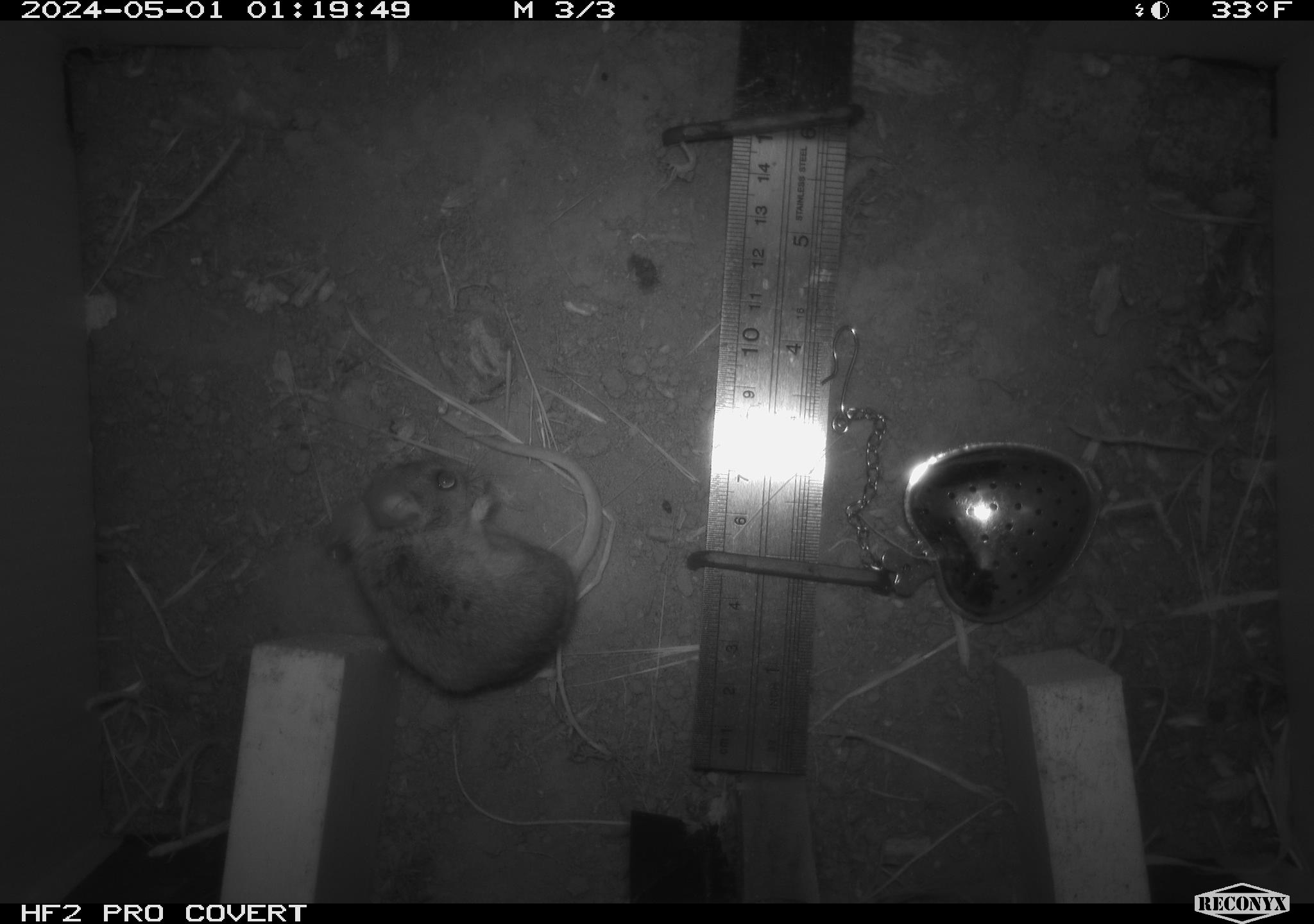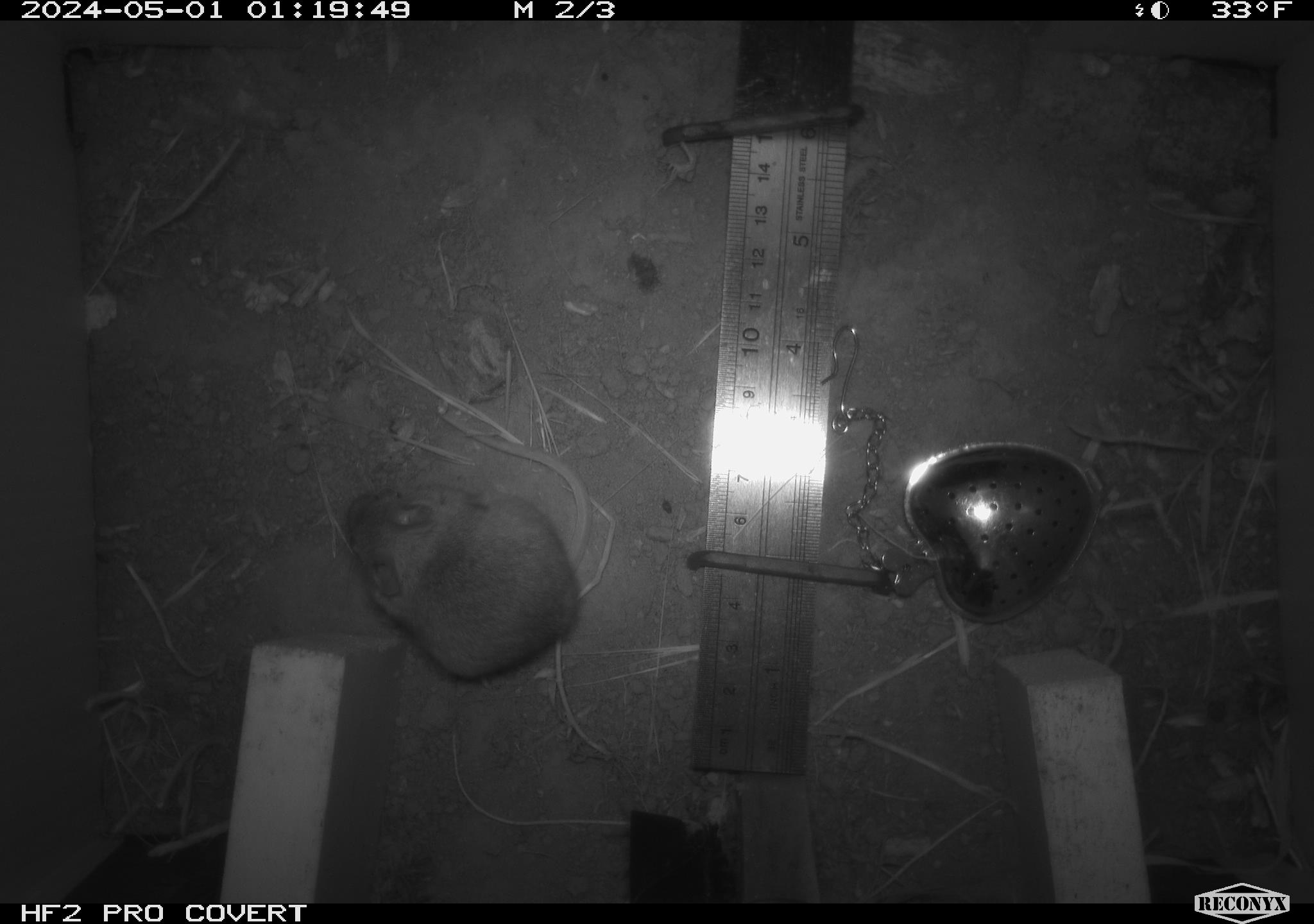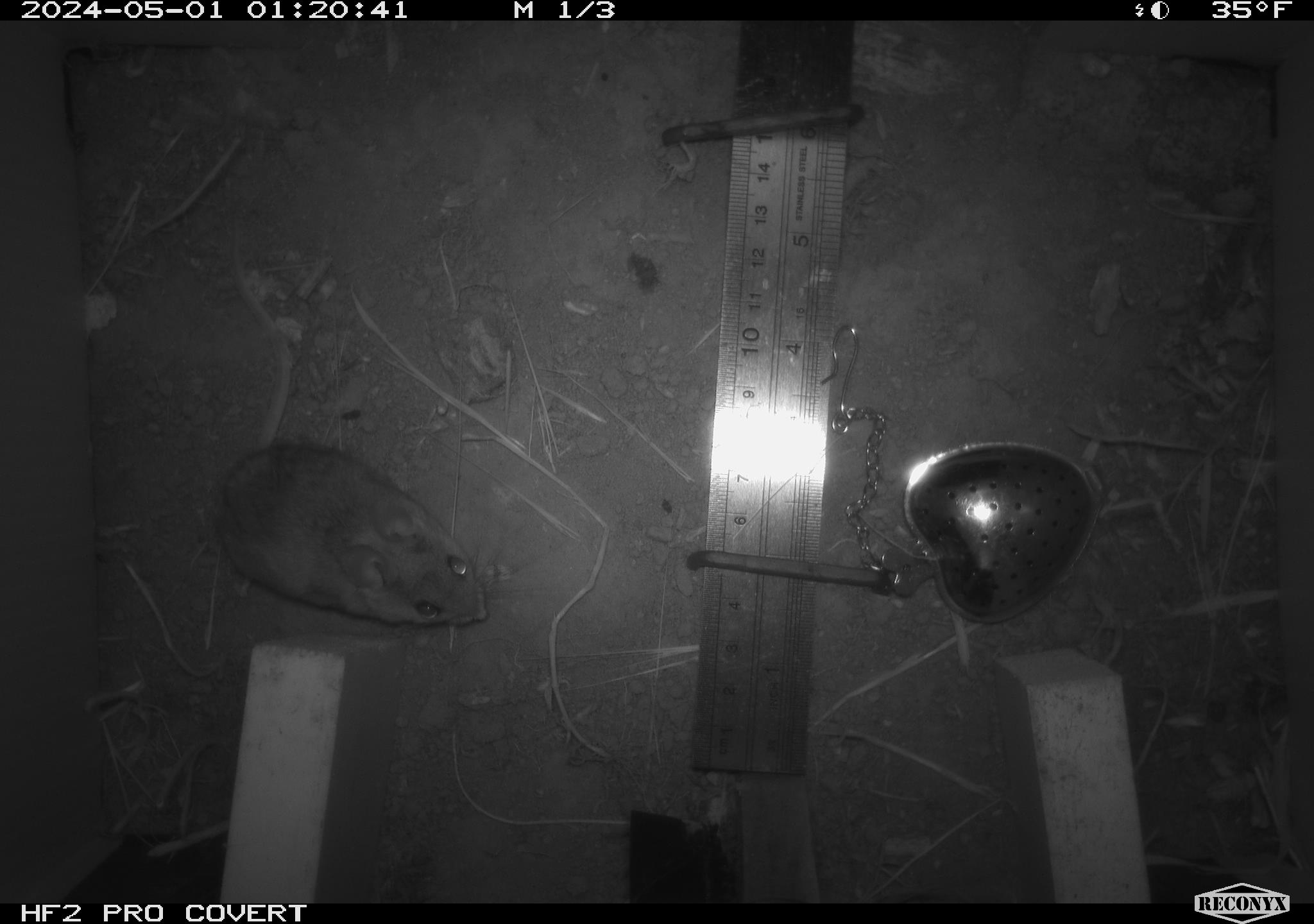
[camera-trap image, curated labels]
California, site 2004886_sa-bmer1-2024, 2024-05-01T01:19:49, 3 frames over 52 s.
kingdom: Animalia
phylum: Chordata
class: Mammalia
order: Rodentia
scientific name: Rodentia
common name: mouse species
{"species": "mouse species (Rodentia)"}